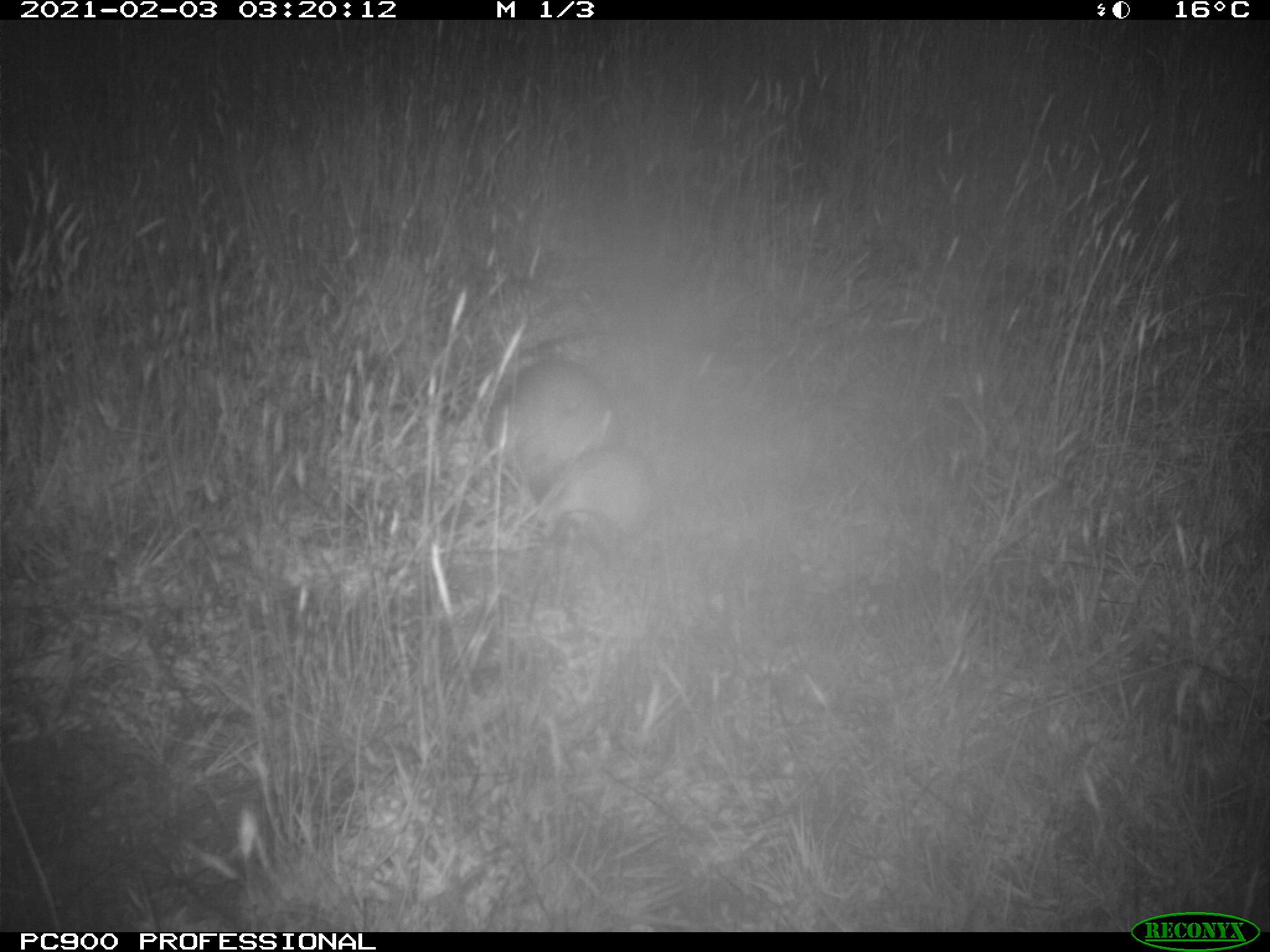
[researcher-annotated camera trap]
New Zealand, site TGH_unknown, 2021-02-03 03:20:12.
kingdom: Animalia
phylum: Chordata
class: Mammalia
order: Carnivora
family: Mustelidae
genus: Mustela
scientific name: Mustela furo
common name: ferret